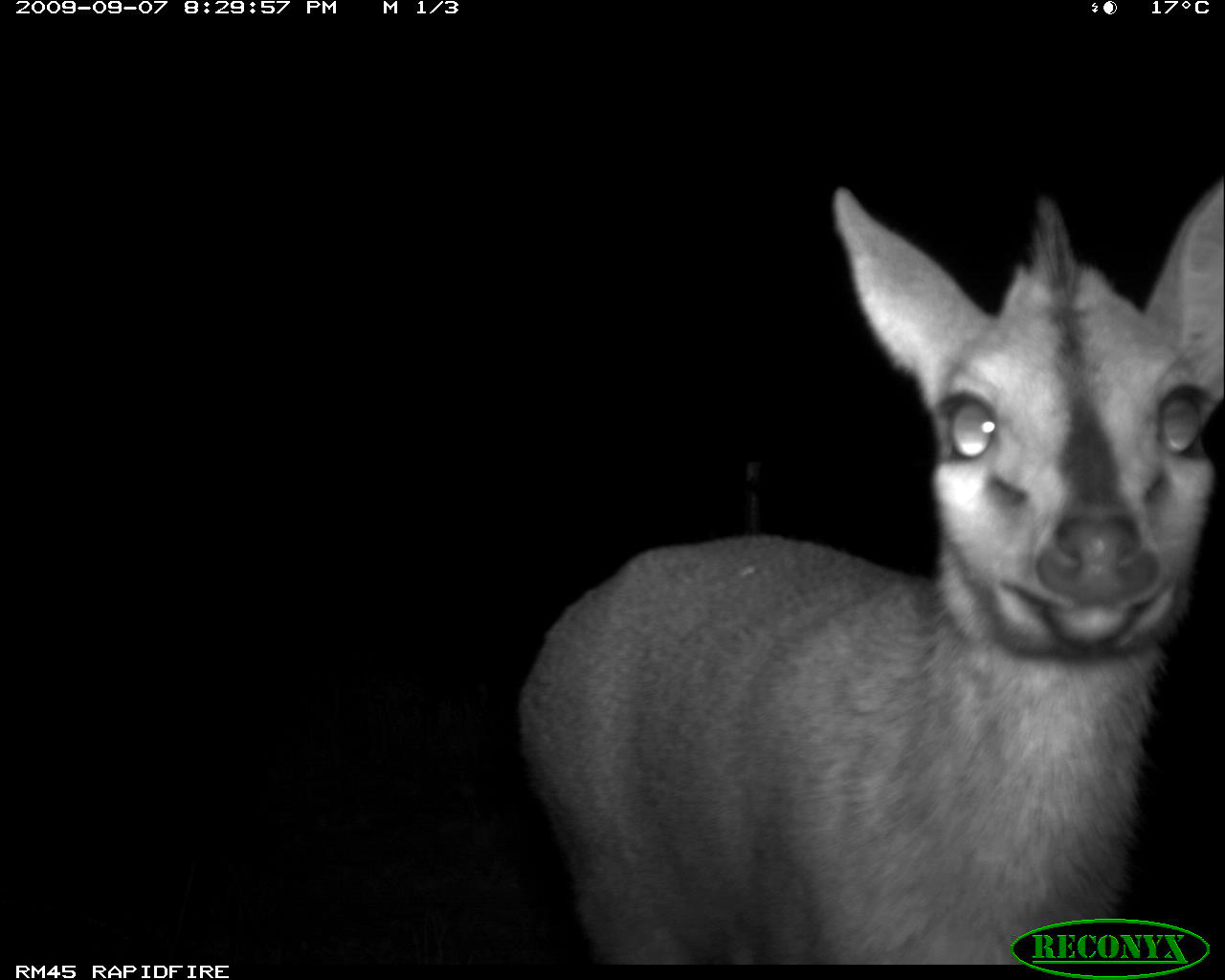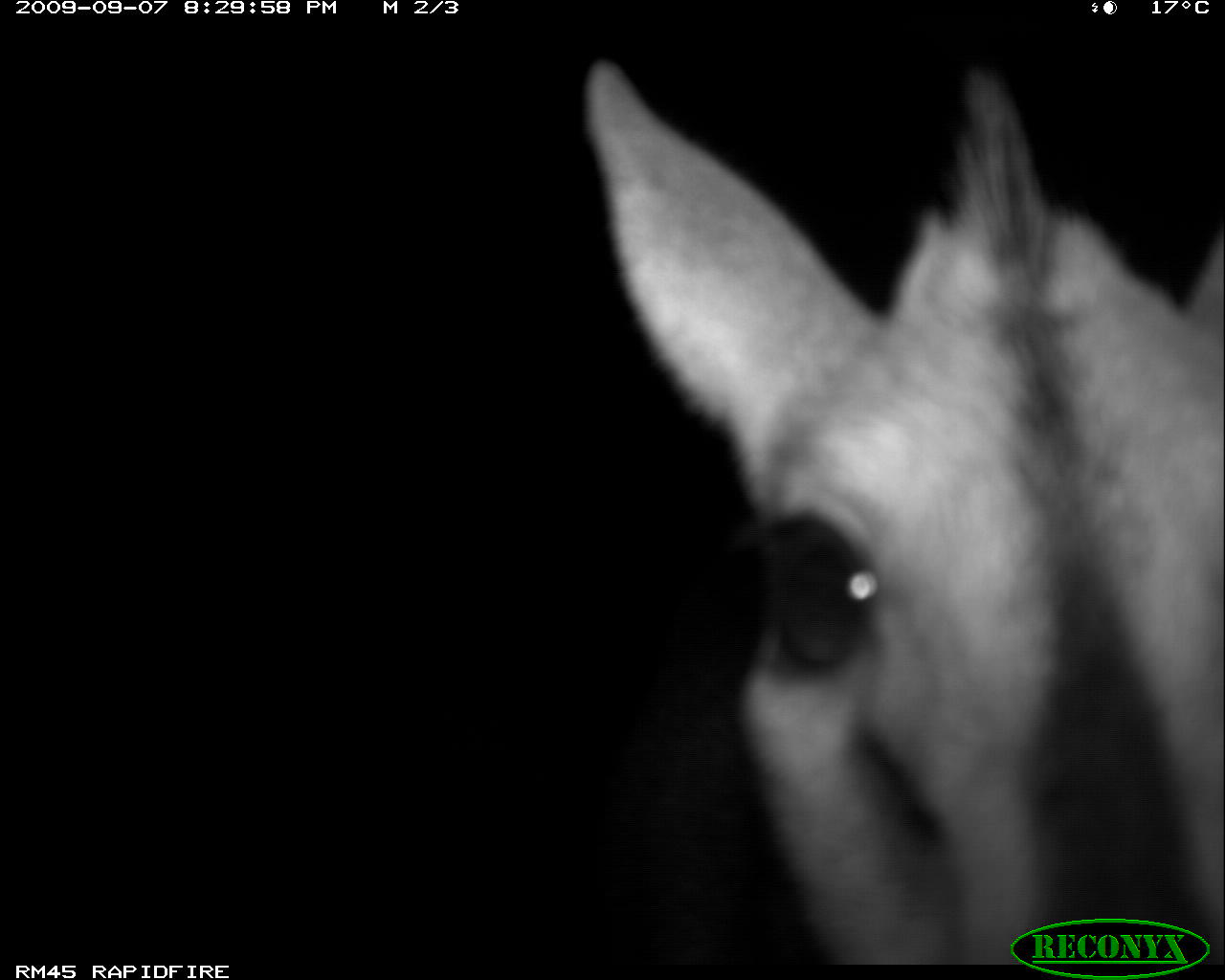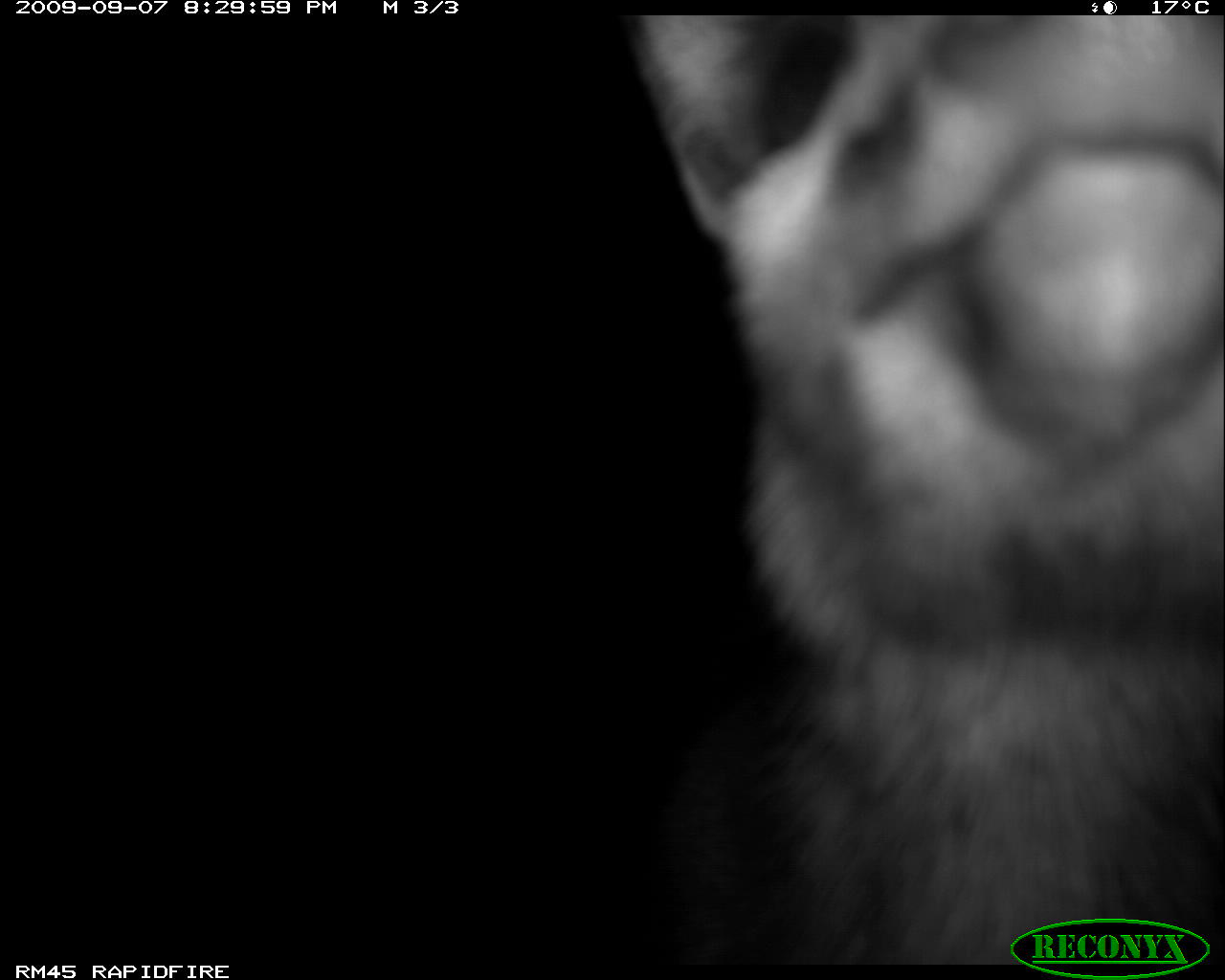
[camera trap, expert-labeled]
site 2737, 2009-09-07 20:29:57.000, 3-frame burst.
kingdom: Animalia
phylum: Chordata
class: Mammalia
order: Artiodactyla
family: Bovidae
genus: Sylvicapra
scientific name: Sylvicapra grimmia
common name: bush duiker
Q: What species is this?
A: Sylvicapra grimmia (bush duiker).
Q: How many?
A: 1.